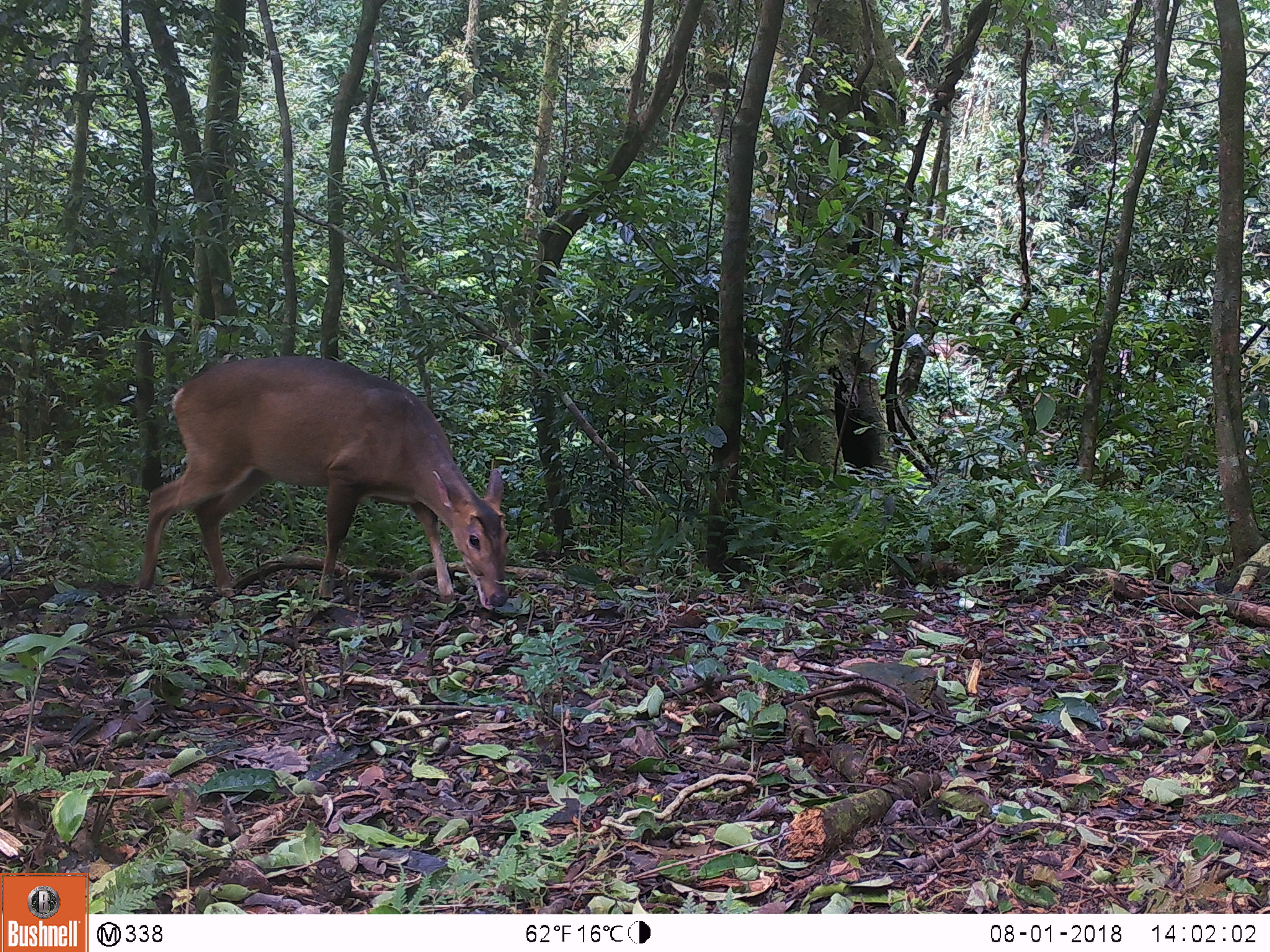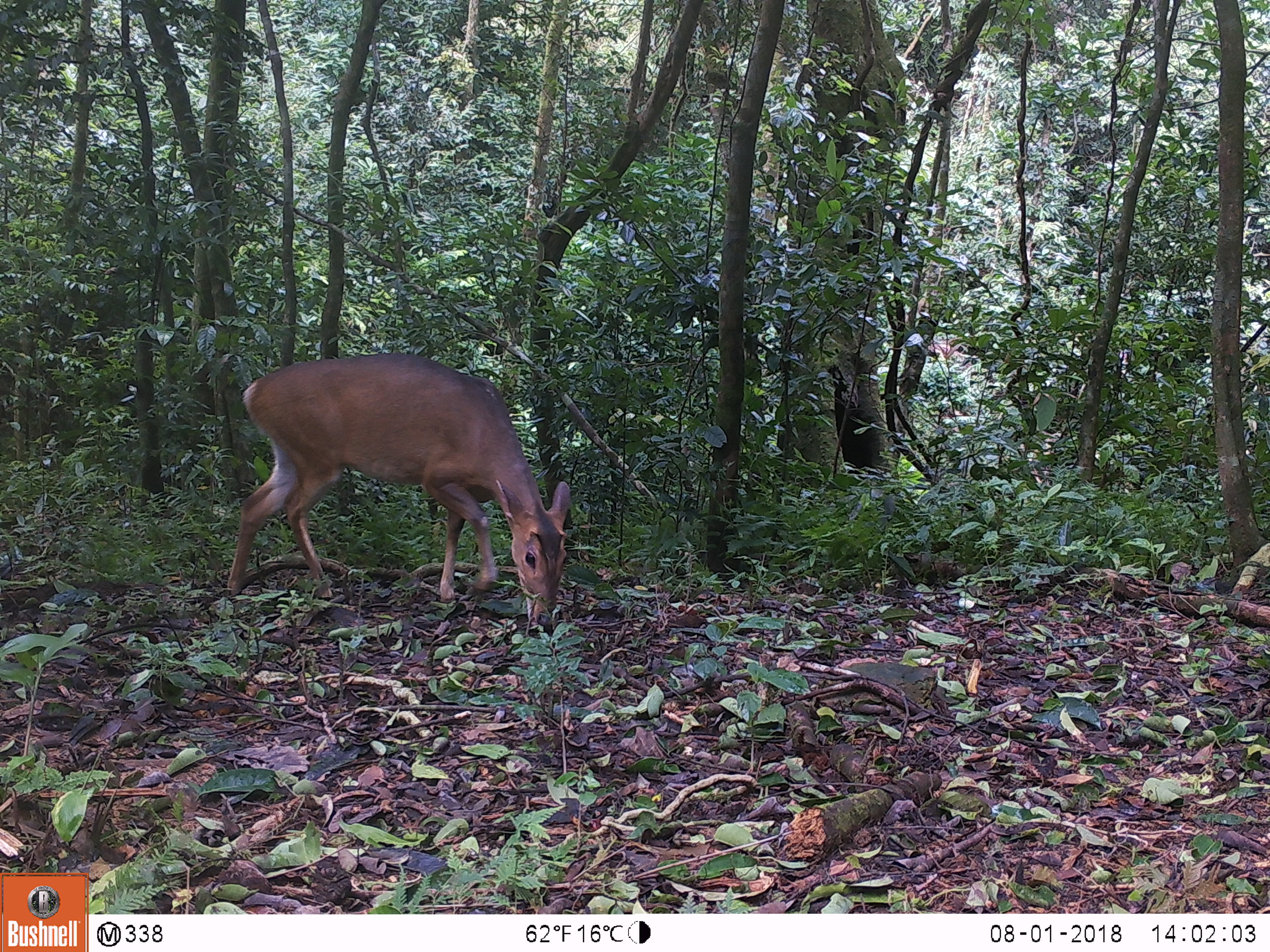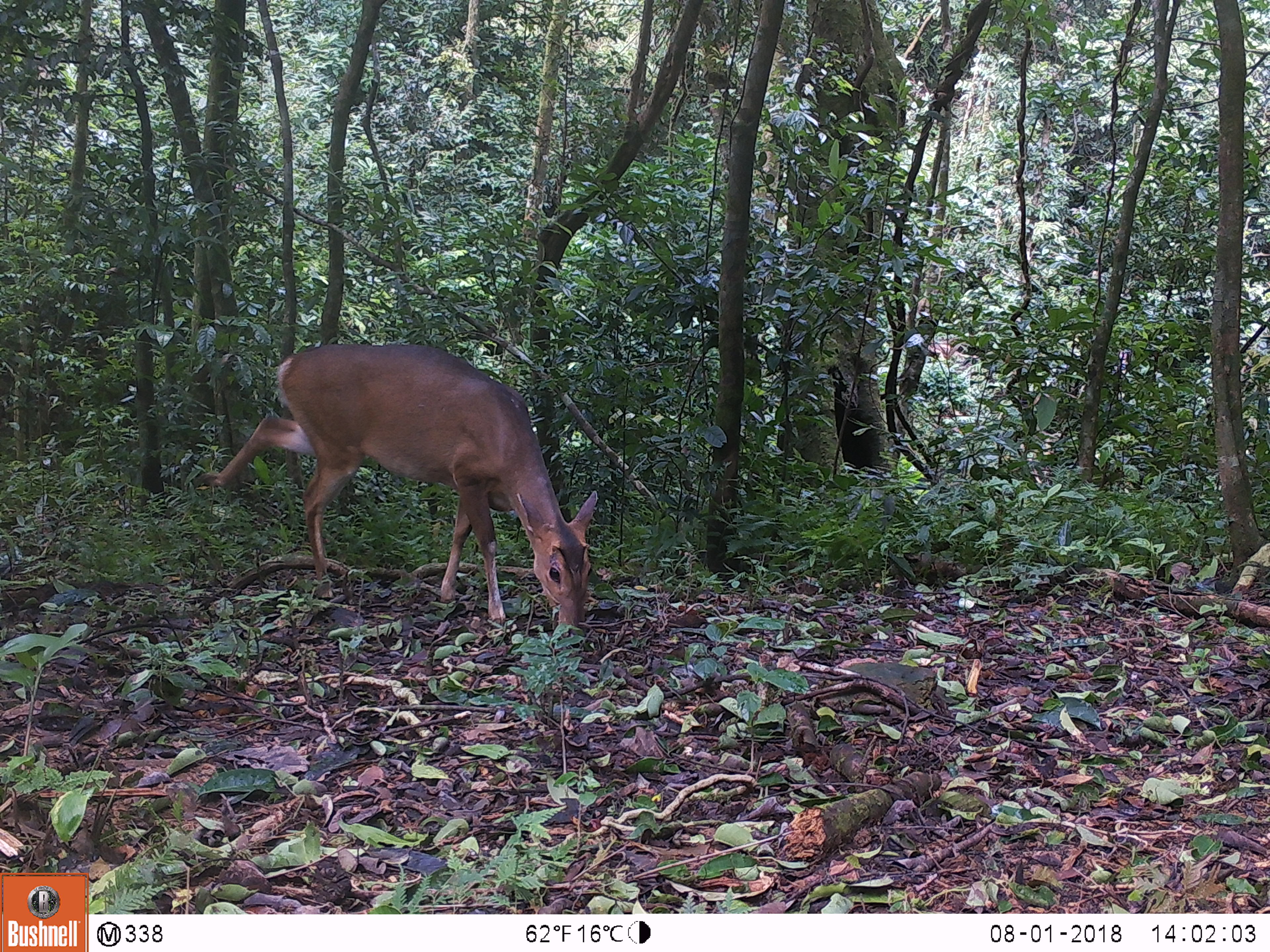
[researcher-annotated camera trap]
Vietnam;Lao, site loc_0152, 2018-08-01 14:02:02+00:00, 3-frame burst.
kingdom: Animalia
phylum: Chordata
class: Mammalia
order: Artiodactyla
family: Cervidae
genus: Muntiacus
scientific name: Muntiacus vuquangensis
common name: large-antlered muntjac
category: large antlered muntjac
Large antlered muntjac (large-antlered muntjac) (Muntiacus vuquangensis). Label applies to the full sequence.